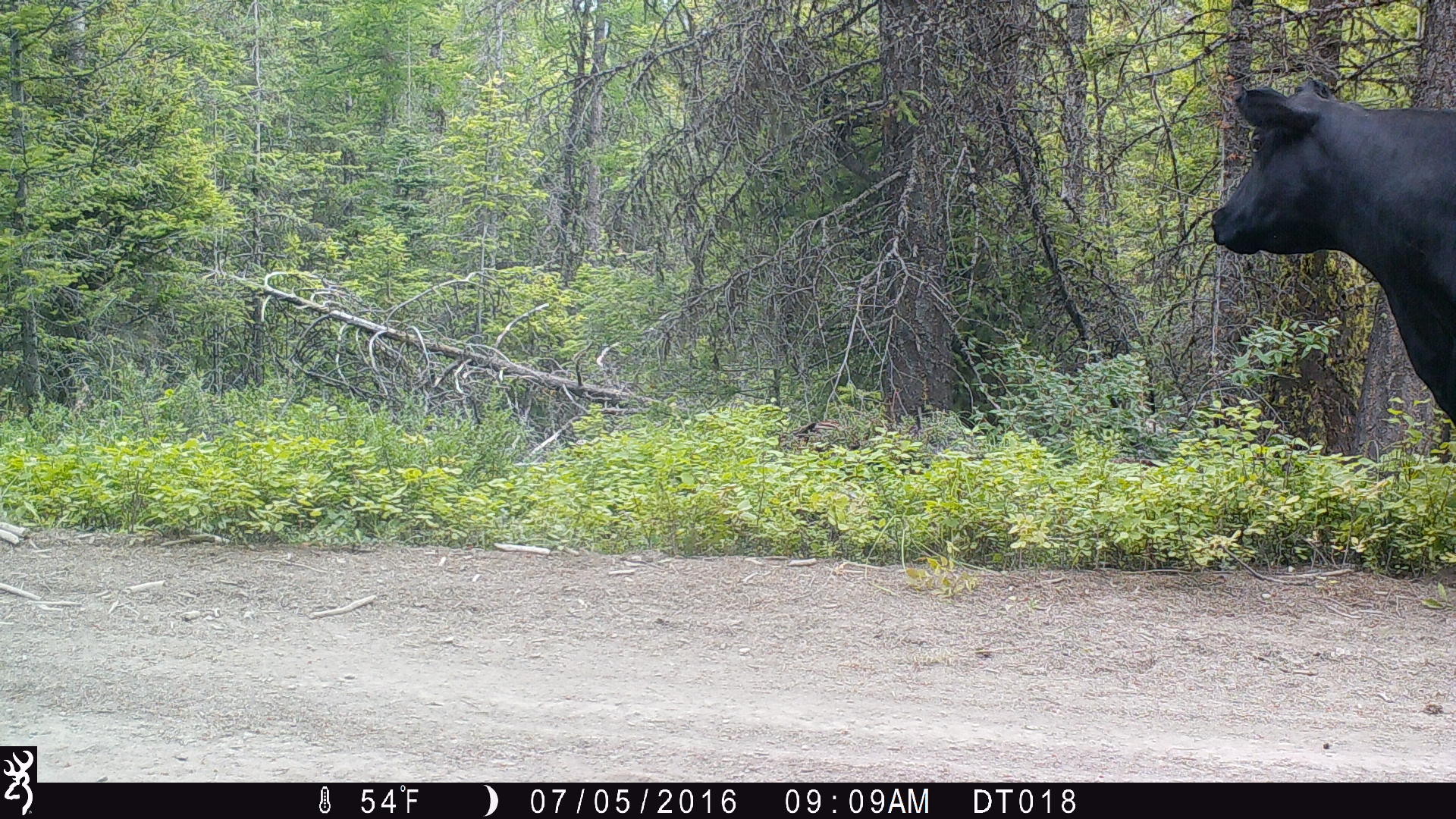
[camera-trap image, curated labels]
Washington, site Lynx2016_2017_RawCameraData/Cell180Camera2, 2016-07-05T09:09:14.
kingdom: Animalia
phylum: Chordata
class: Mammalia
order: Artiodactyla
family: Bovidae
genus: Bos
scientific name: Bos taurus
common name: domestic cattle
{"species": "domestic cattle (Bos taurus)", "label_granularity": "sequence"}